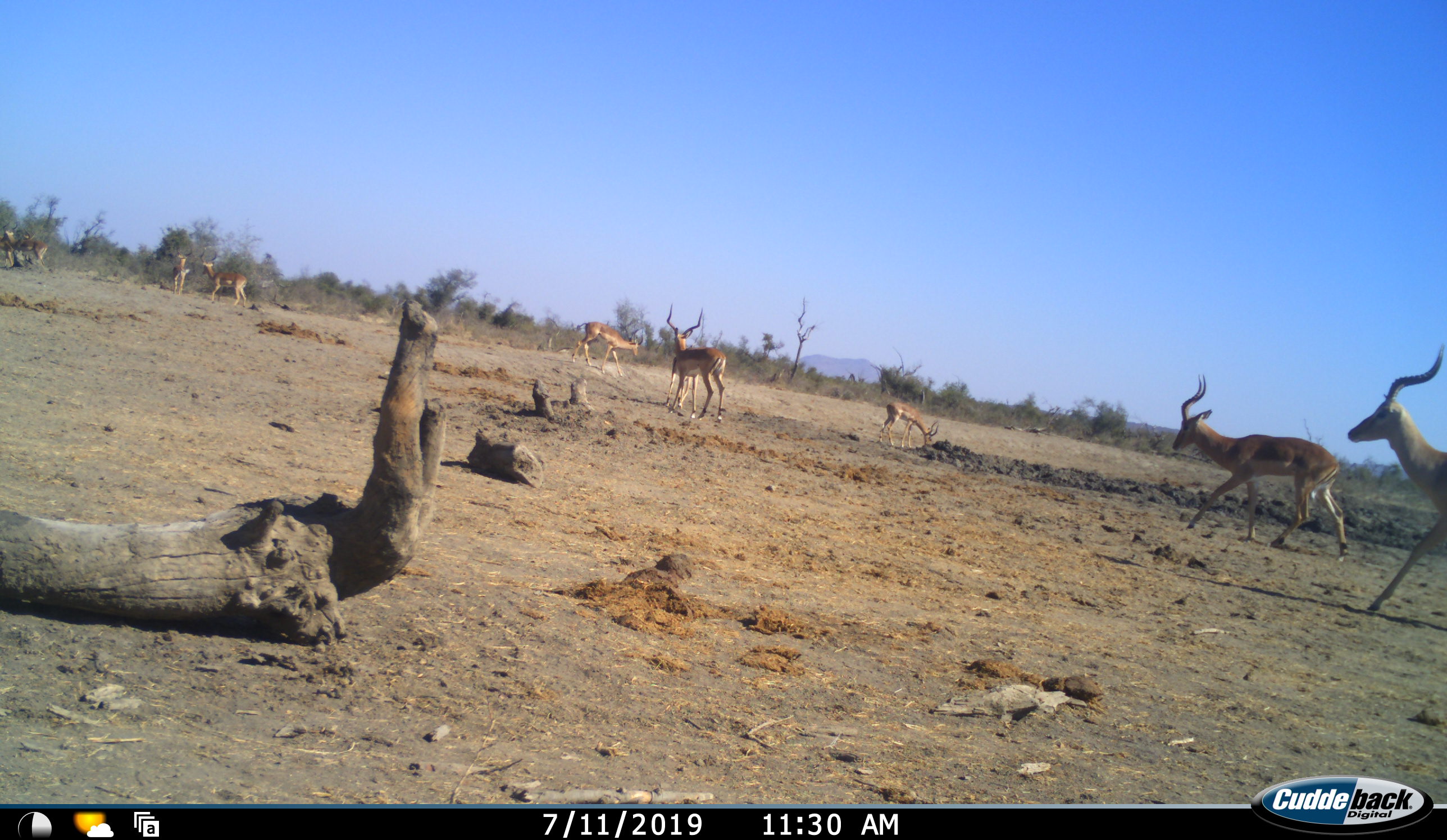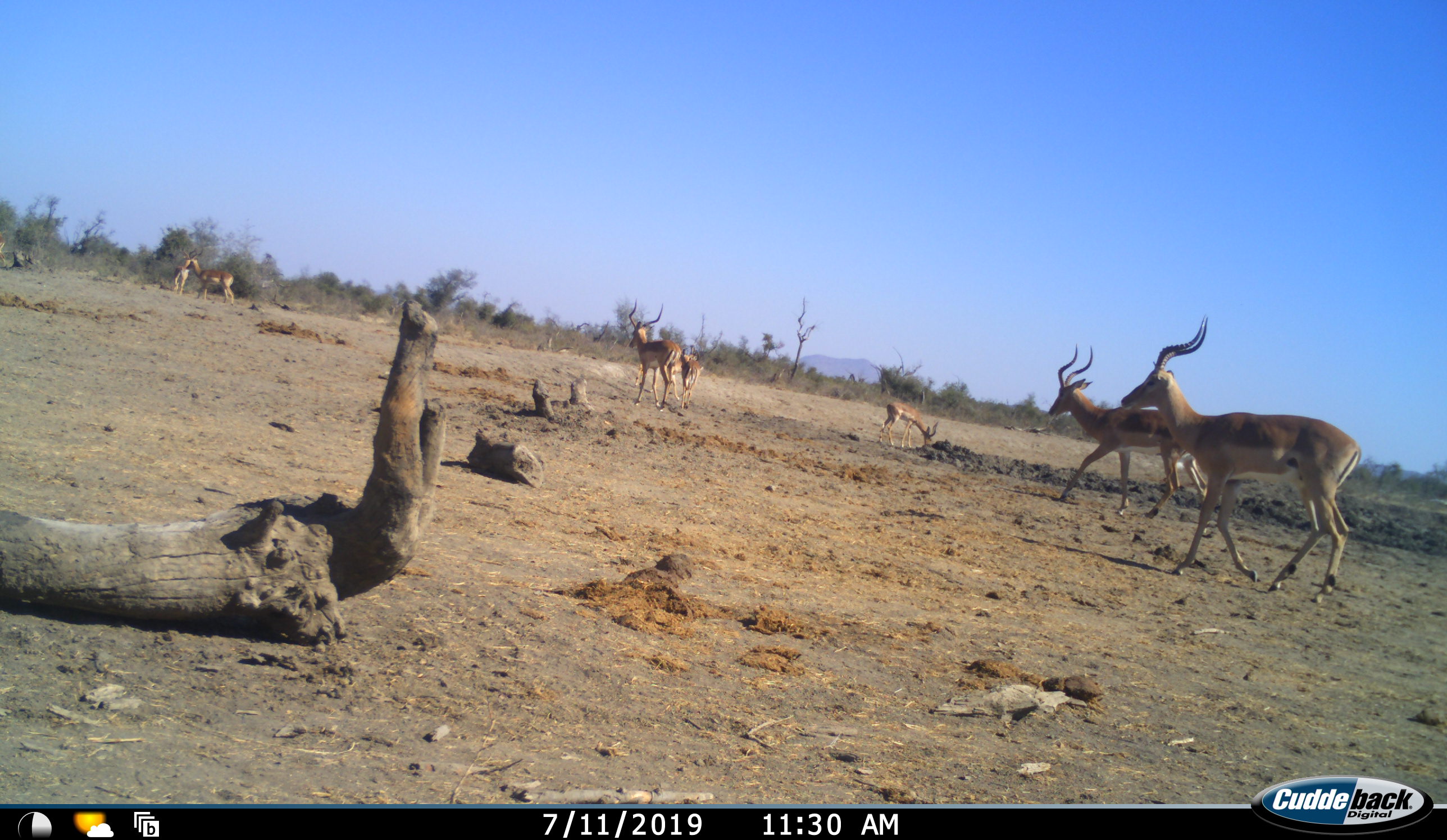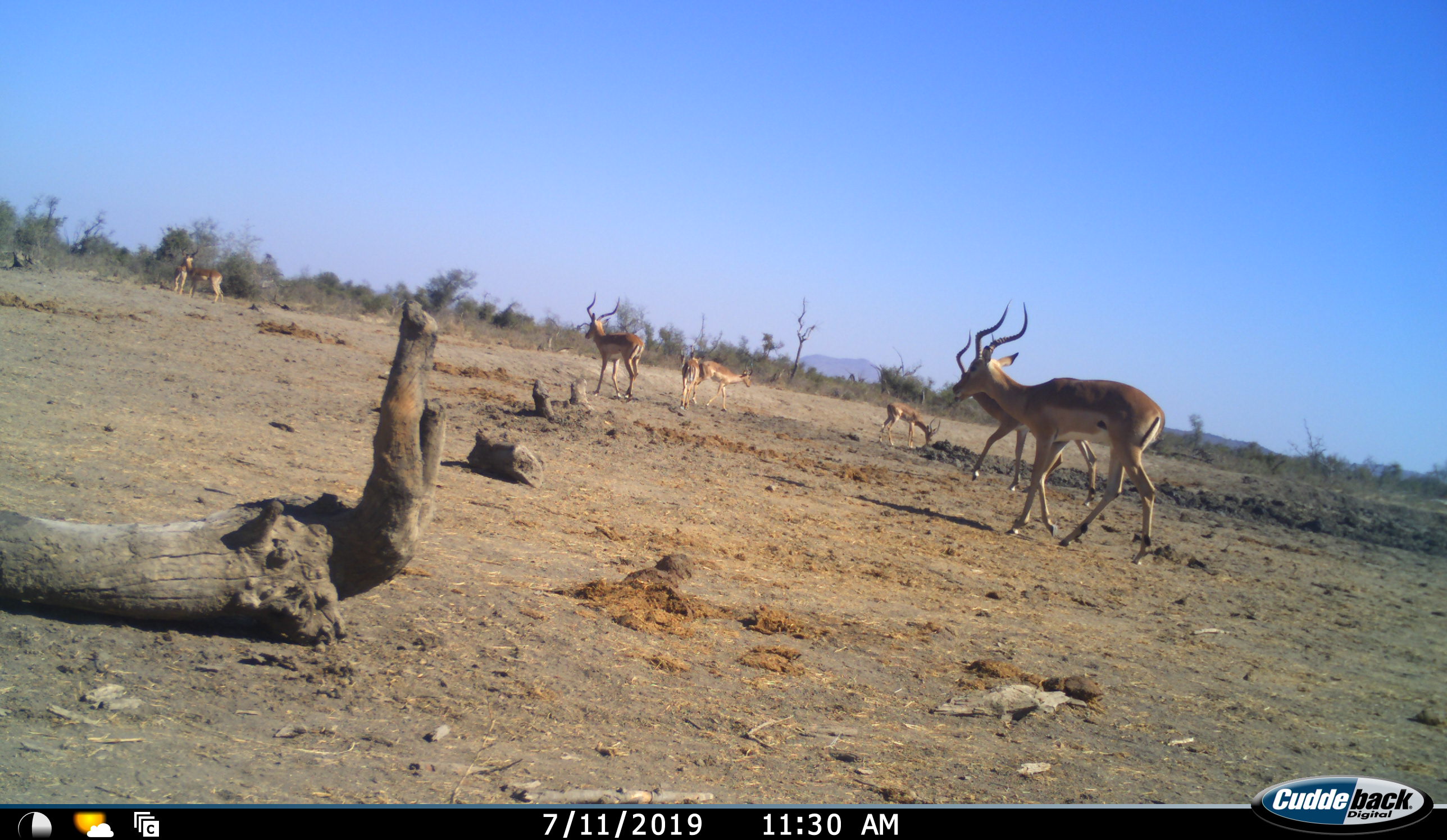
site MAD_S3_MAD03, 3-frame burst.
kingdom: Animalia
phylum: Chordata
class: Mammalia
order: Artiodactyla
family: Bovidae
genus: Aepyceros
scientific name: Aepyceros melampus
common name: impala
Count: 9.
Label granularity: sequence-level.